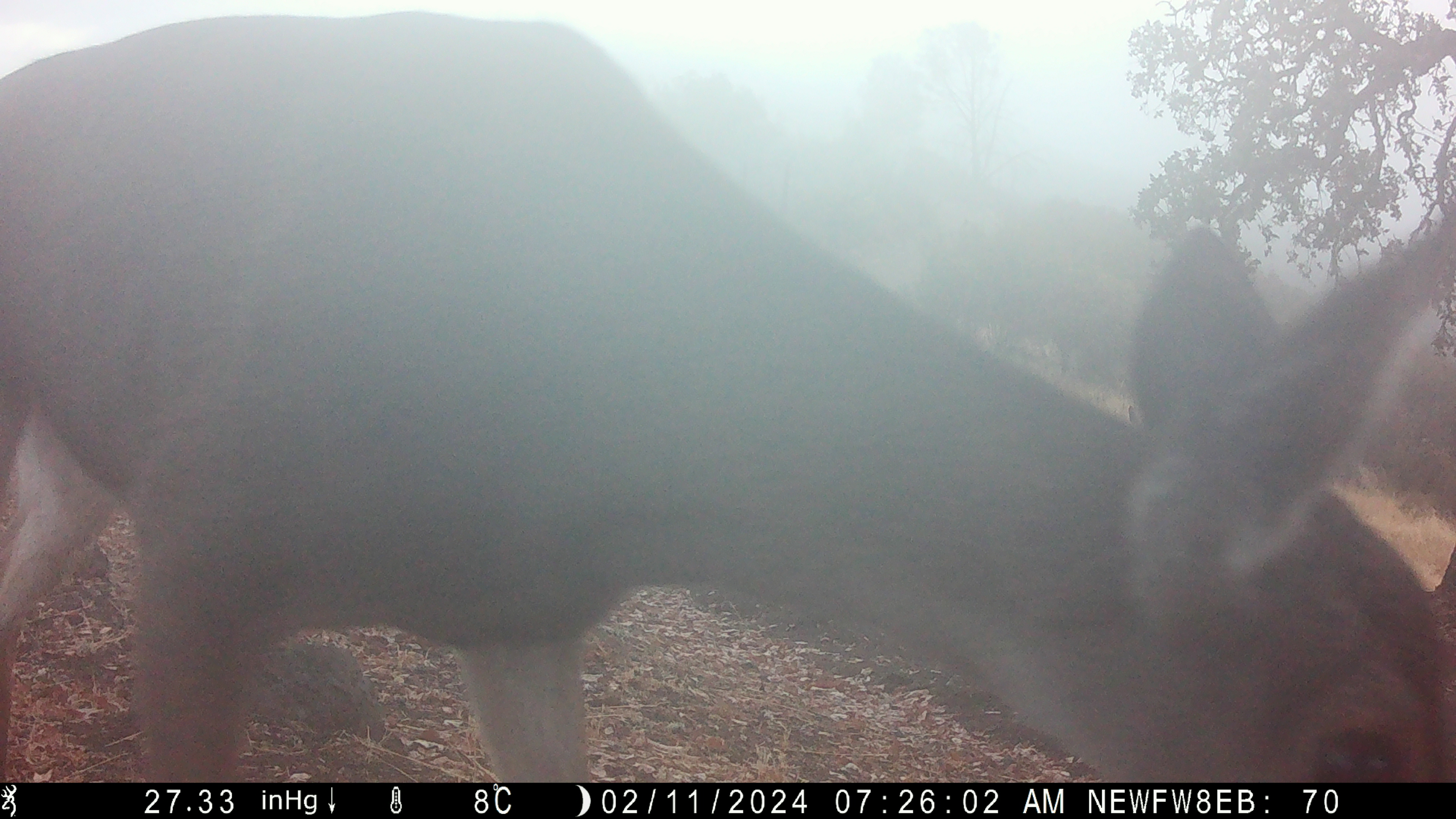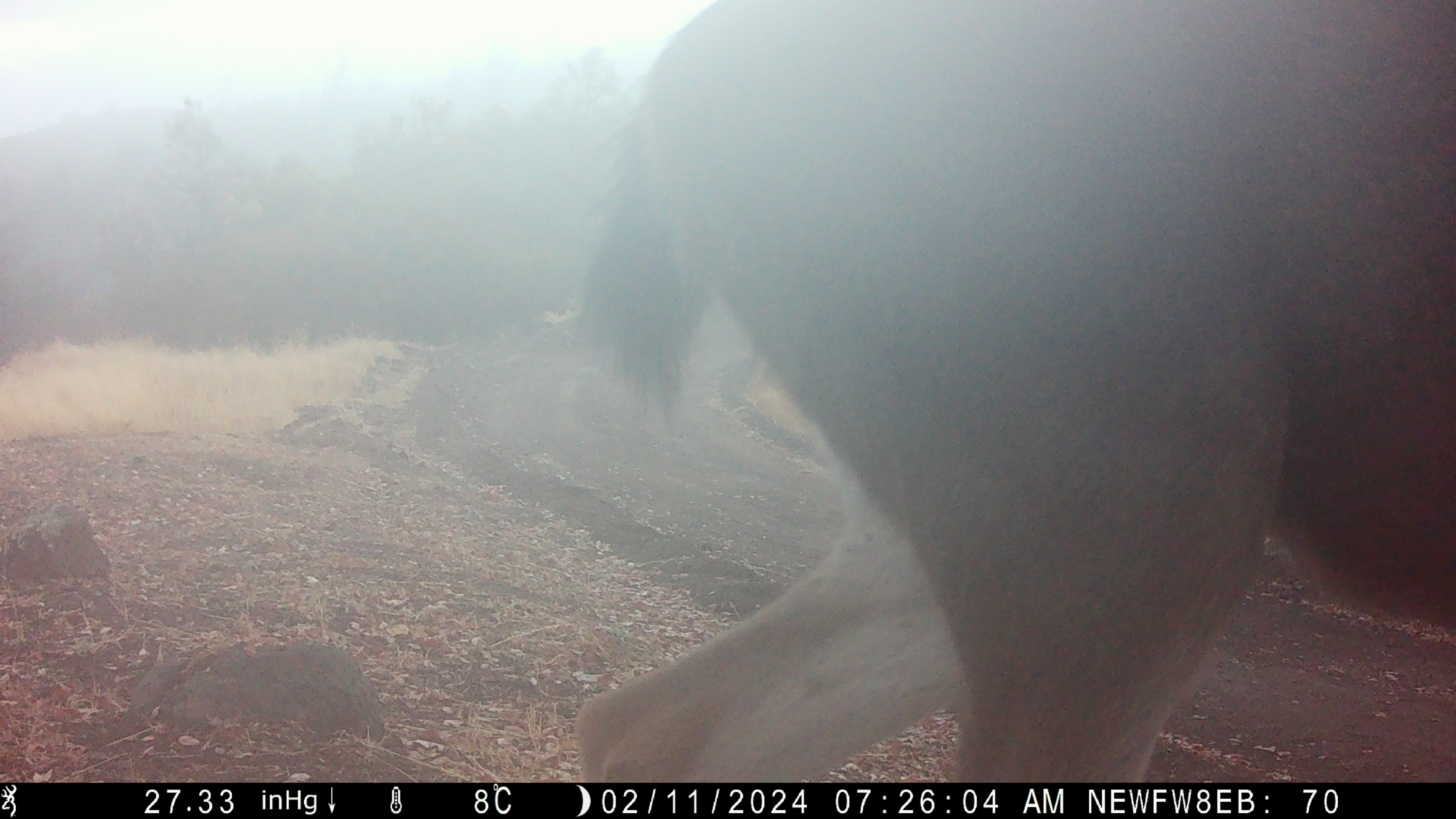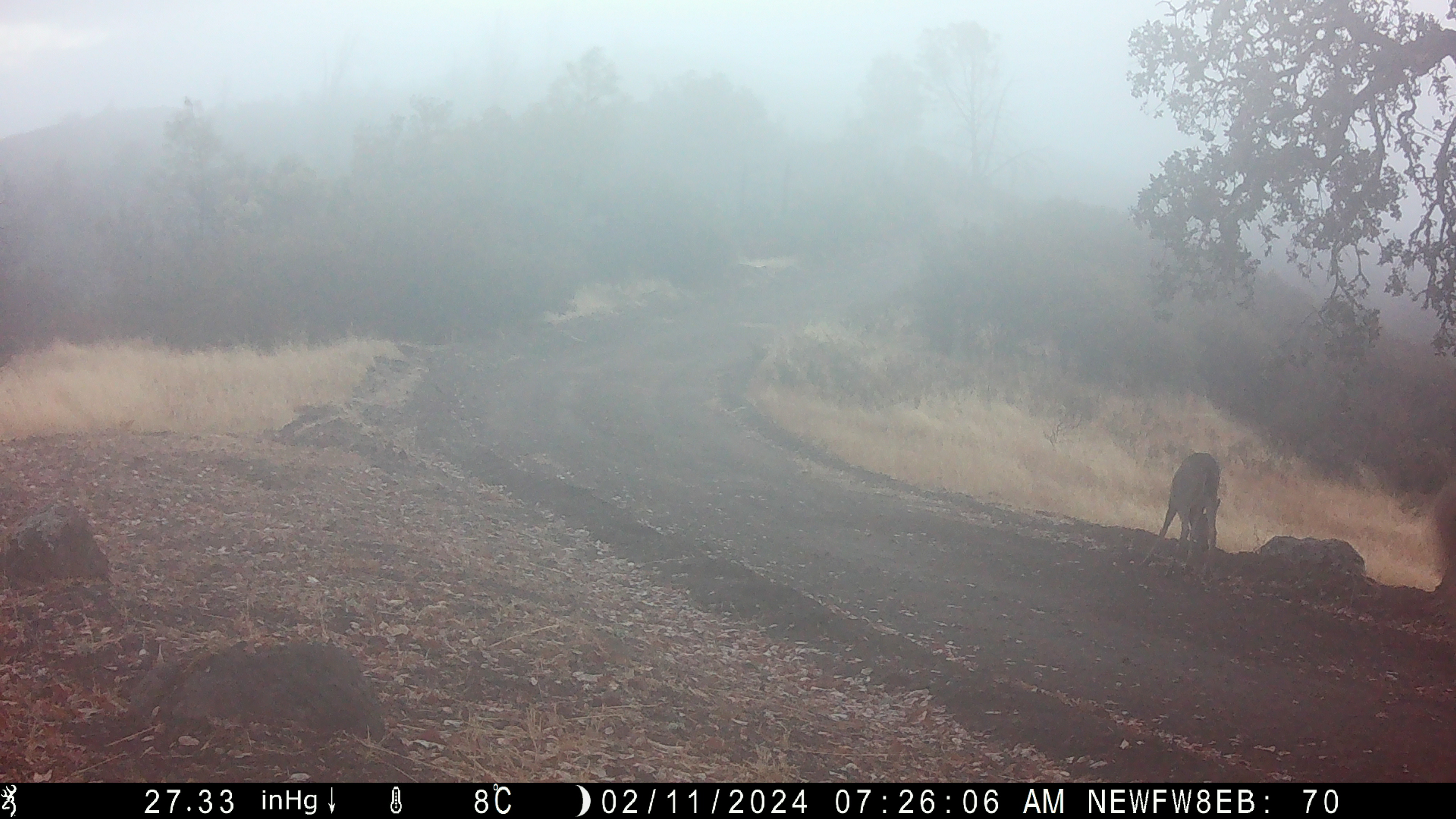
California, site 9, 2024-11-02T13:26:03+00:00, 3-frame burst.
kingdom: Animalia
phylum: Chordata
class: Mammalia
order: Artiodactyla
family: Cervidae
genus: Odocoileus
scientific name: Odocoileus hemionus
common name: mule deer